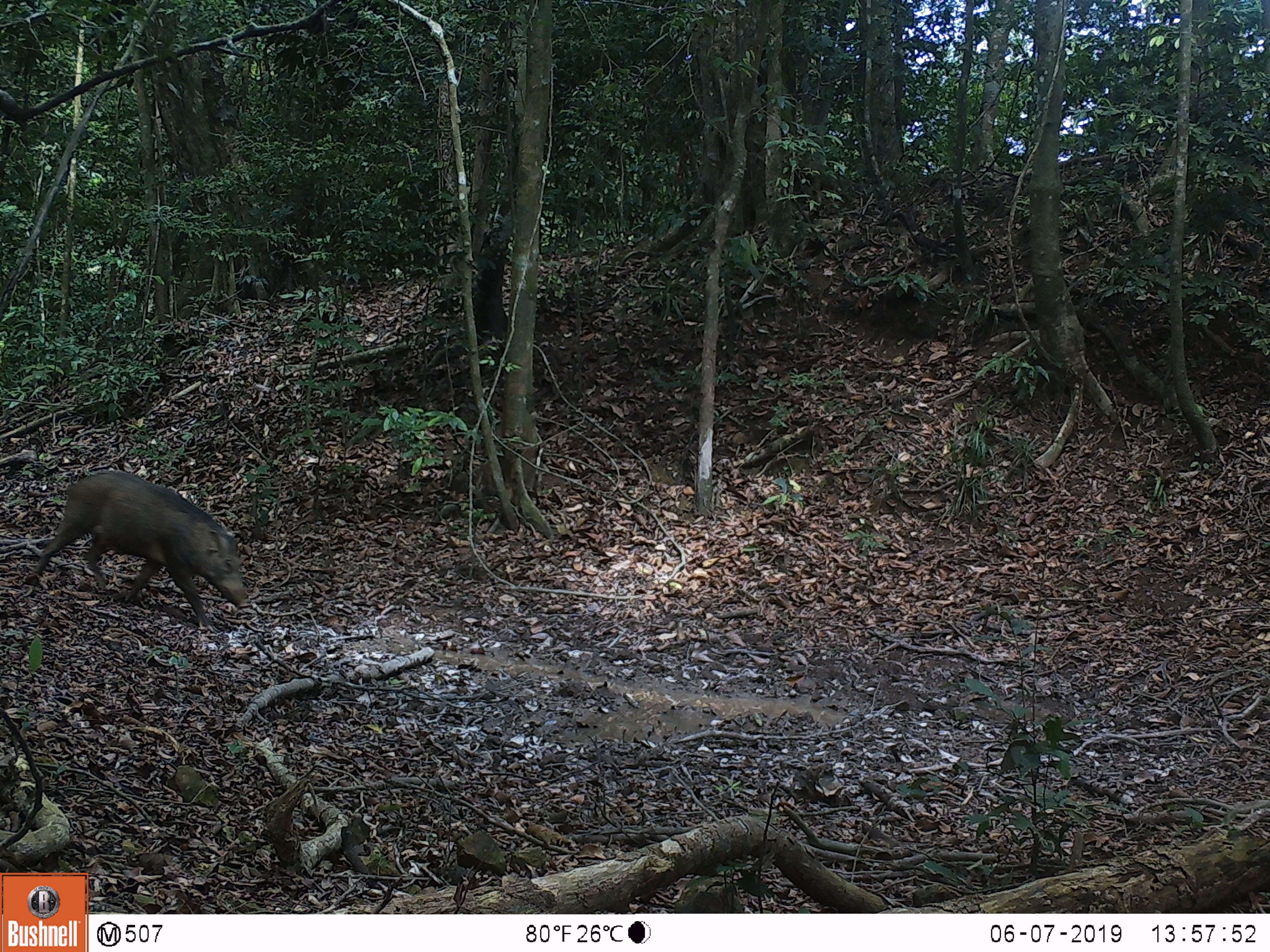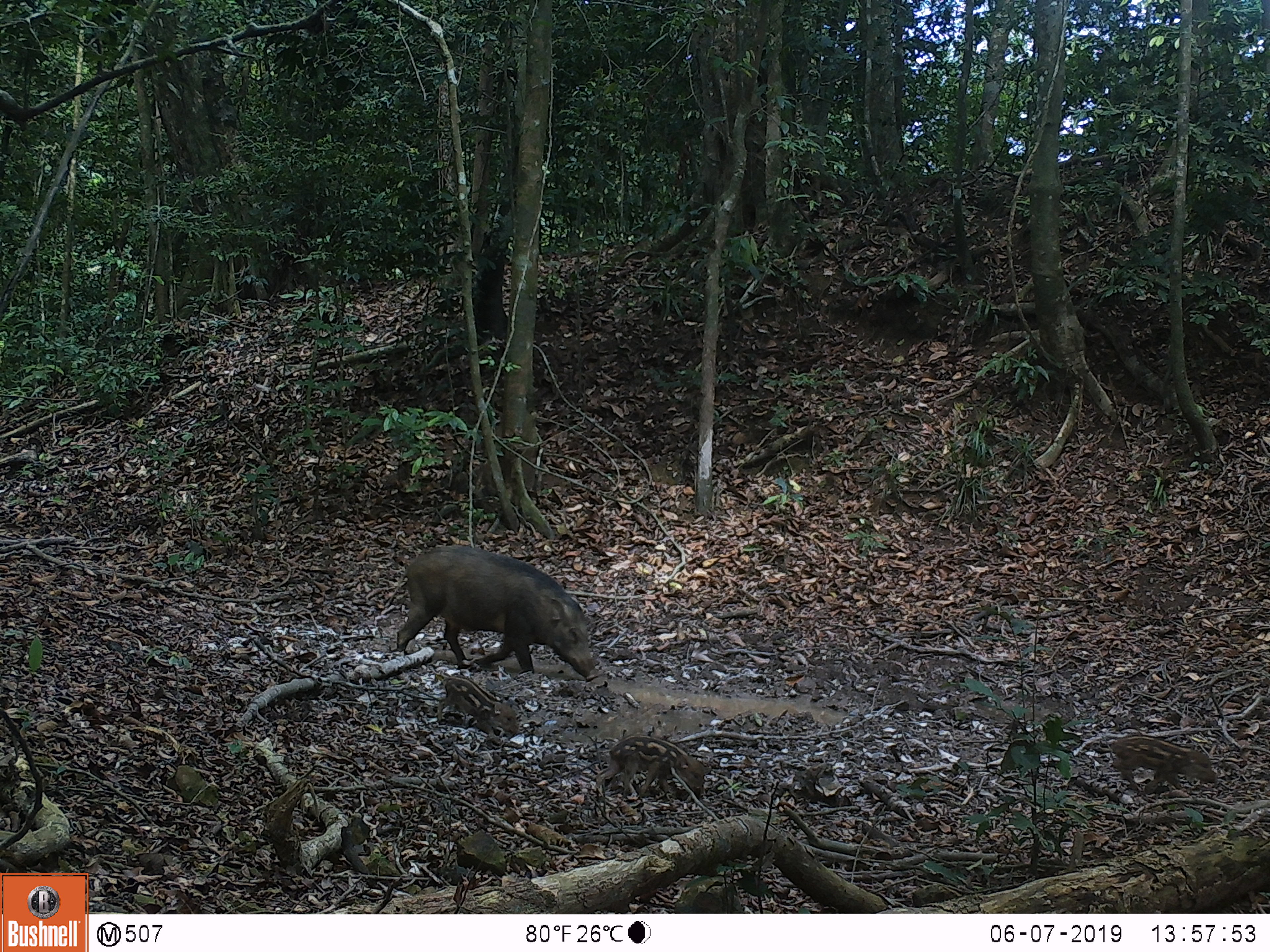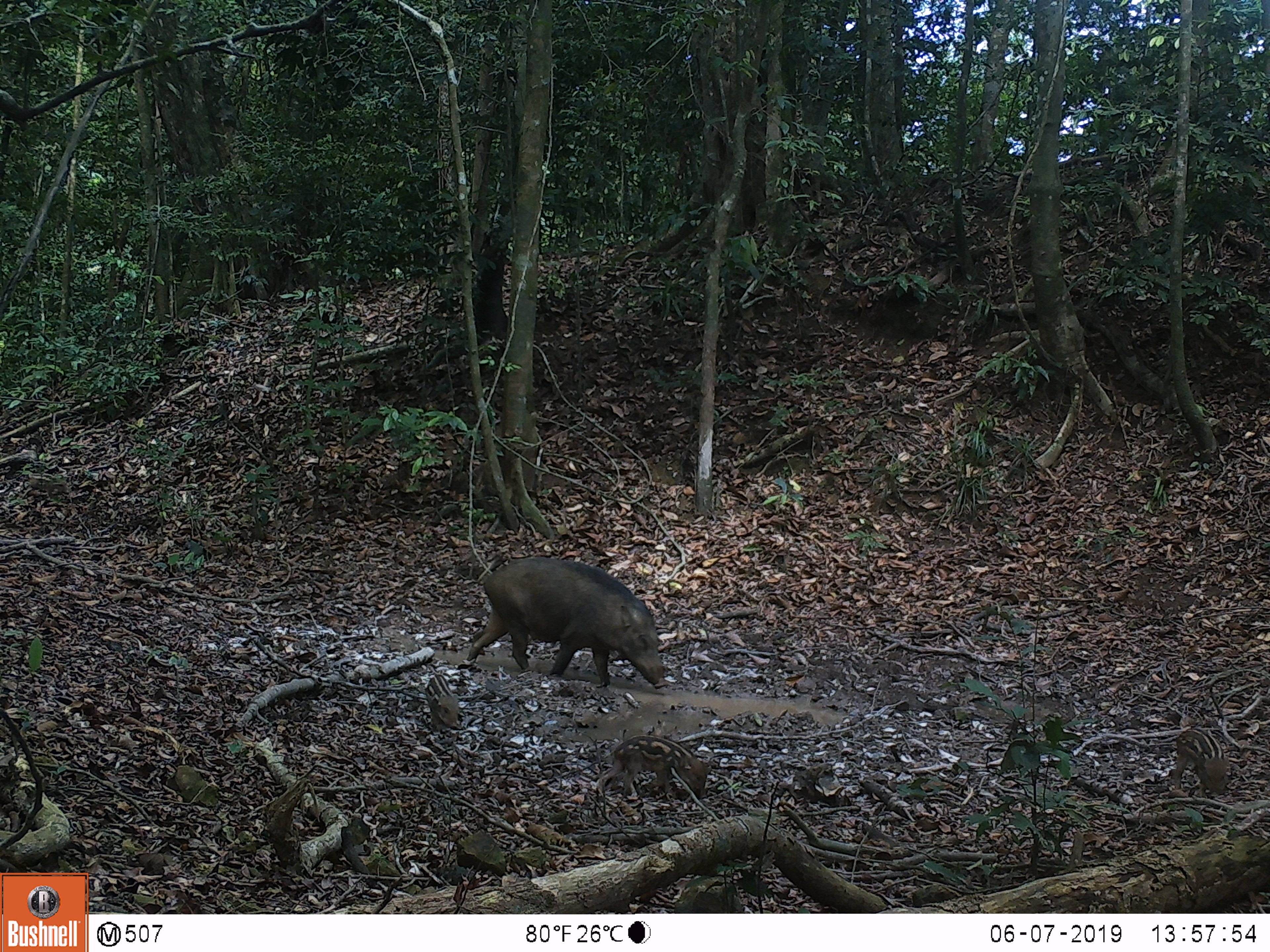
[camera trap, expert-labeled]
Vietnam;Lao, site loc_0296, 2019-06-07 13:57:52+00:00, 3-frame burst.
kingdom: Animalia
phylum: Chordata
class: Mammalia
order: Artiodactyla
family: Suidae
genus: Sus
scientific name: Sus scrofa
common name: eurasian wild pig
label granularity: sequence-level